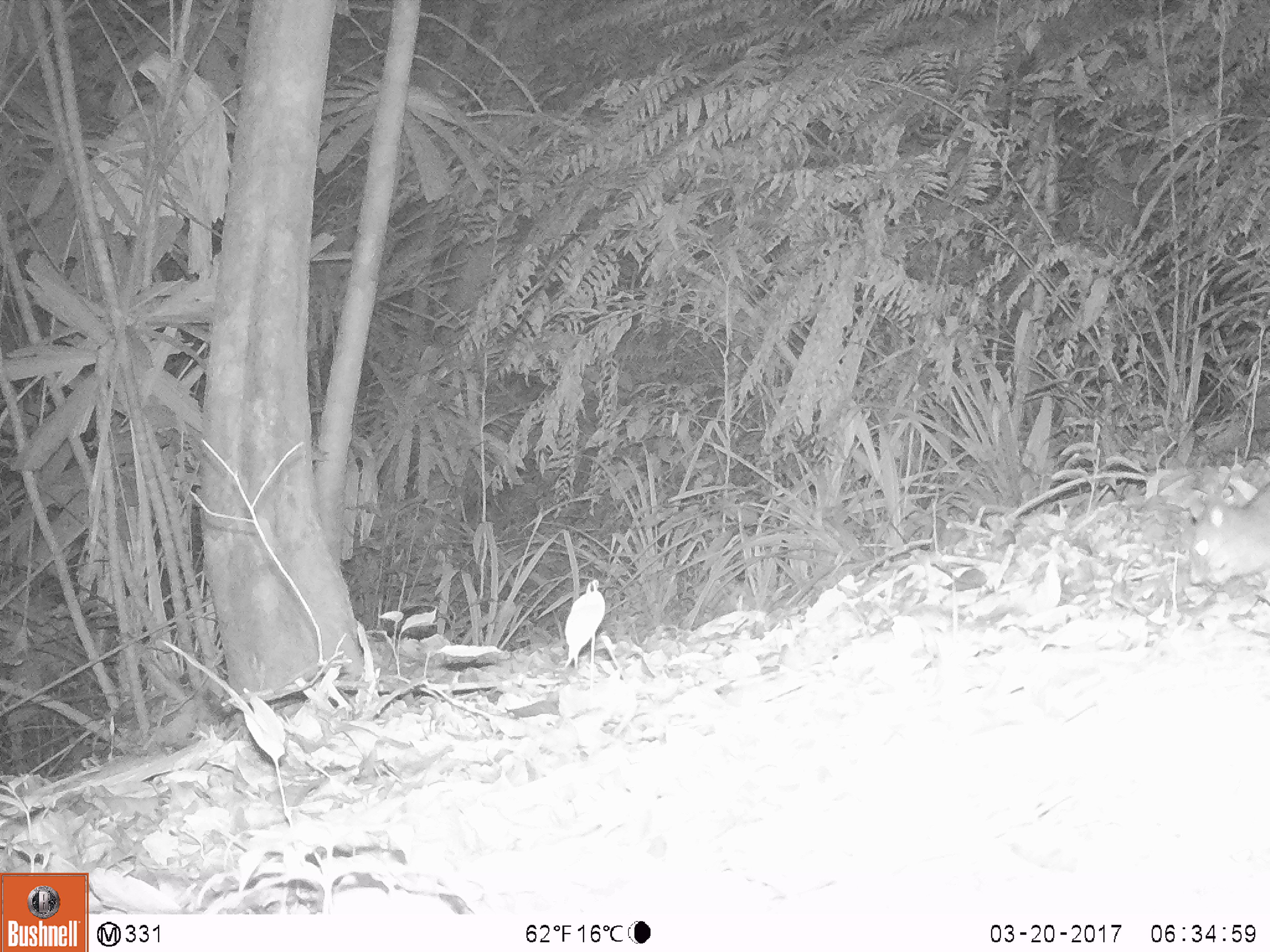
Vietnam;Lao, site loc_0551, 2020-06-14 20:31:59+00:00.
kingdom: Animalia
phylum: Chordata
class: Mammalia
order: Rodentia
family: Muridae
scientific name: Muridae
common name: old-world mice and rats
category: unidentified murid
Unidentified murid (old-world mice and rats) (Muridae). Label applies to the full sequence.